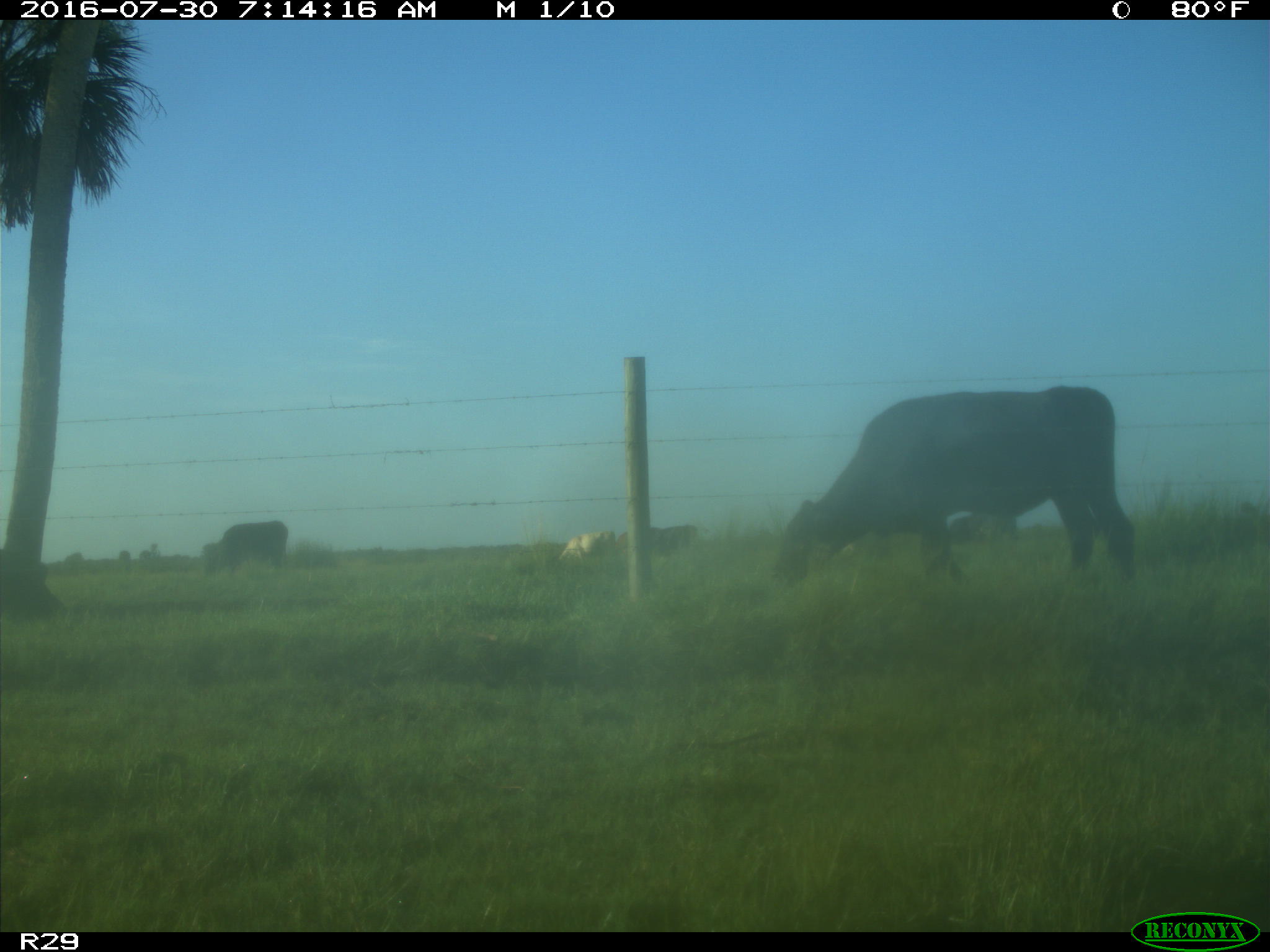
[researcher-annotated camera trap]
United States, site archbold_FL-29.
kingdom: Animalia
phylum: Chordata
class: Mammalia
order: Artiodactyla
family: Bovidae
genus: Bos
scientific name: Bos taurus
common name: domestic cow